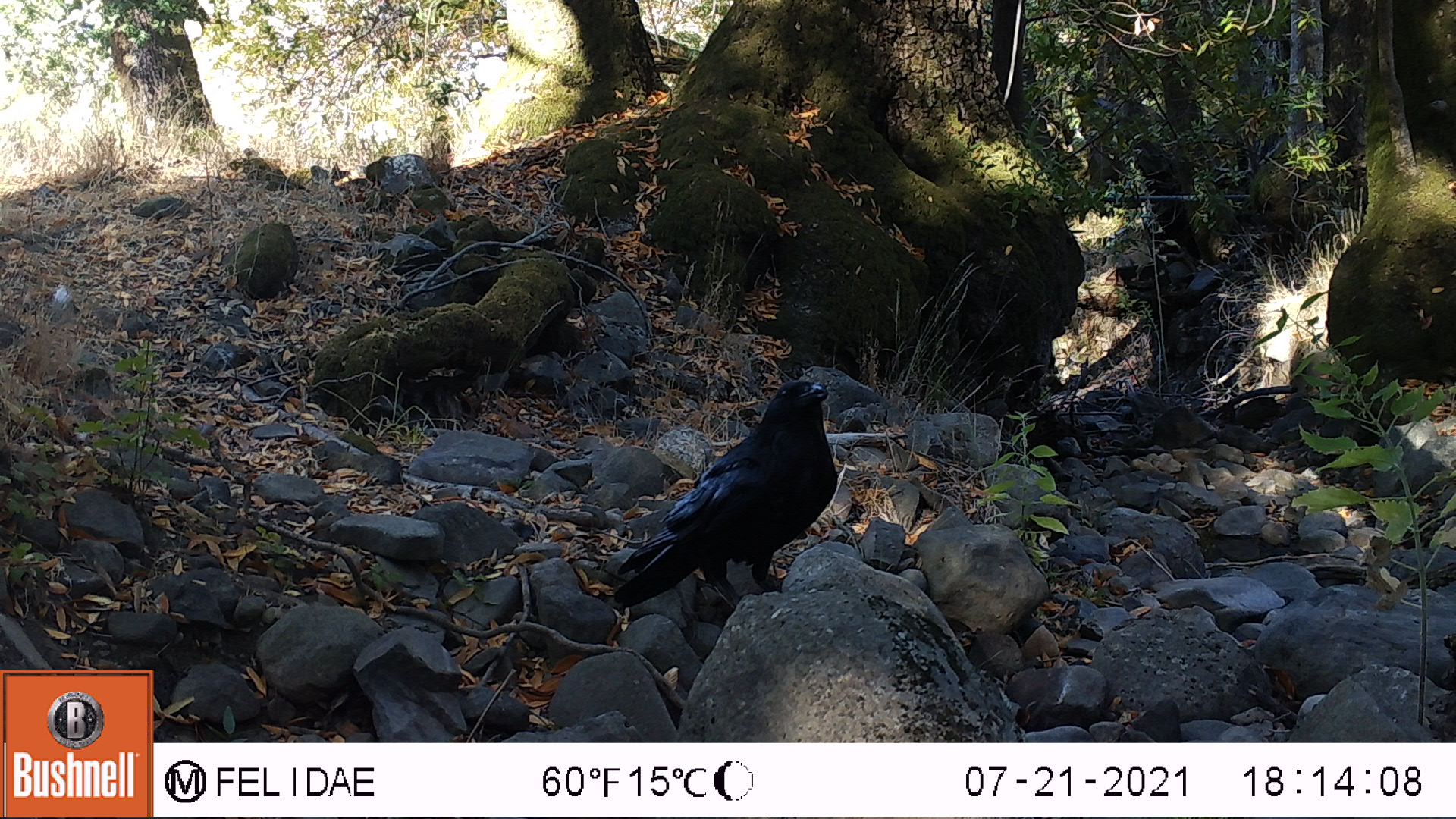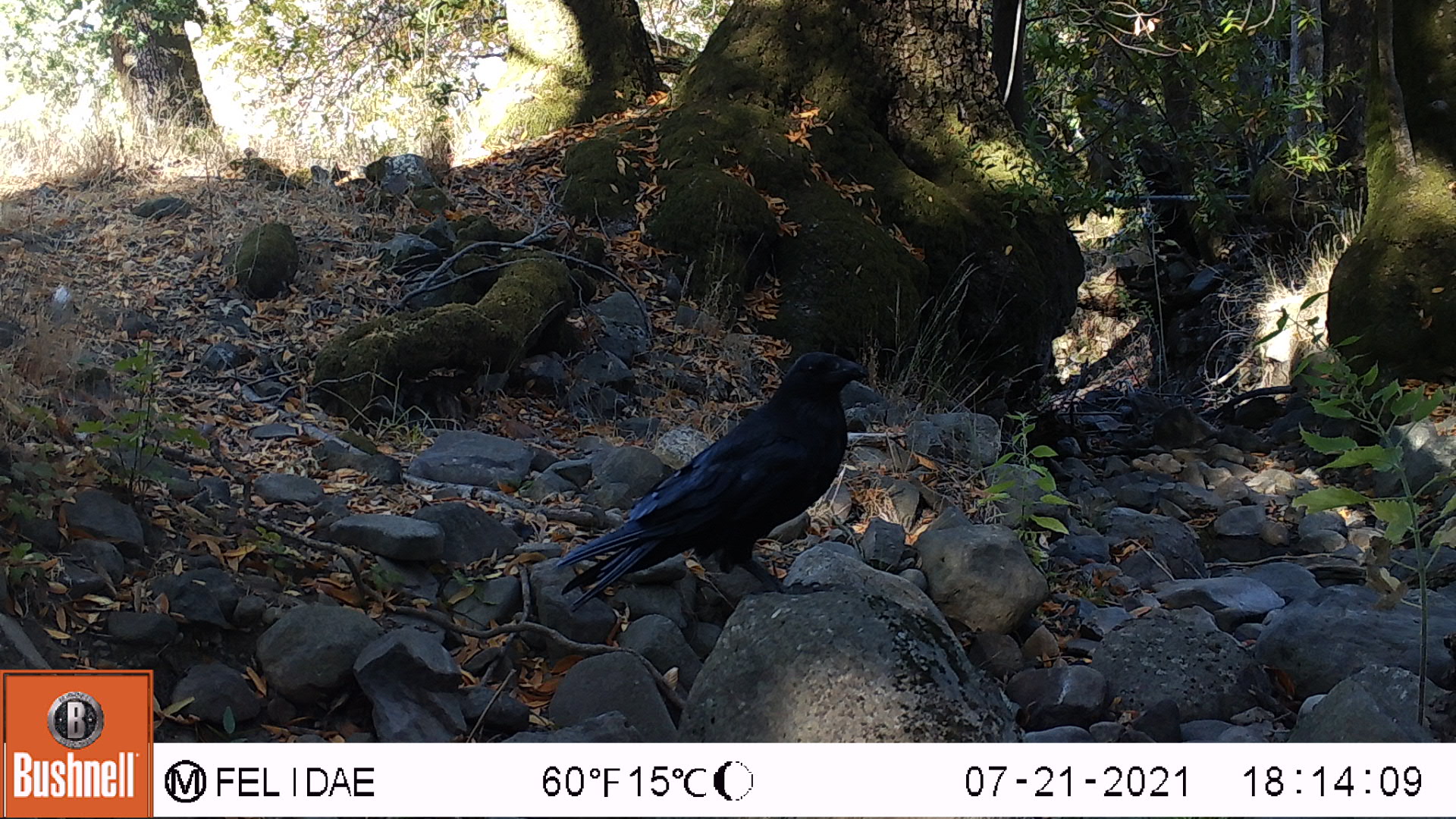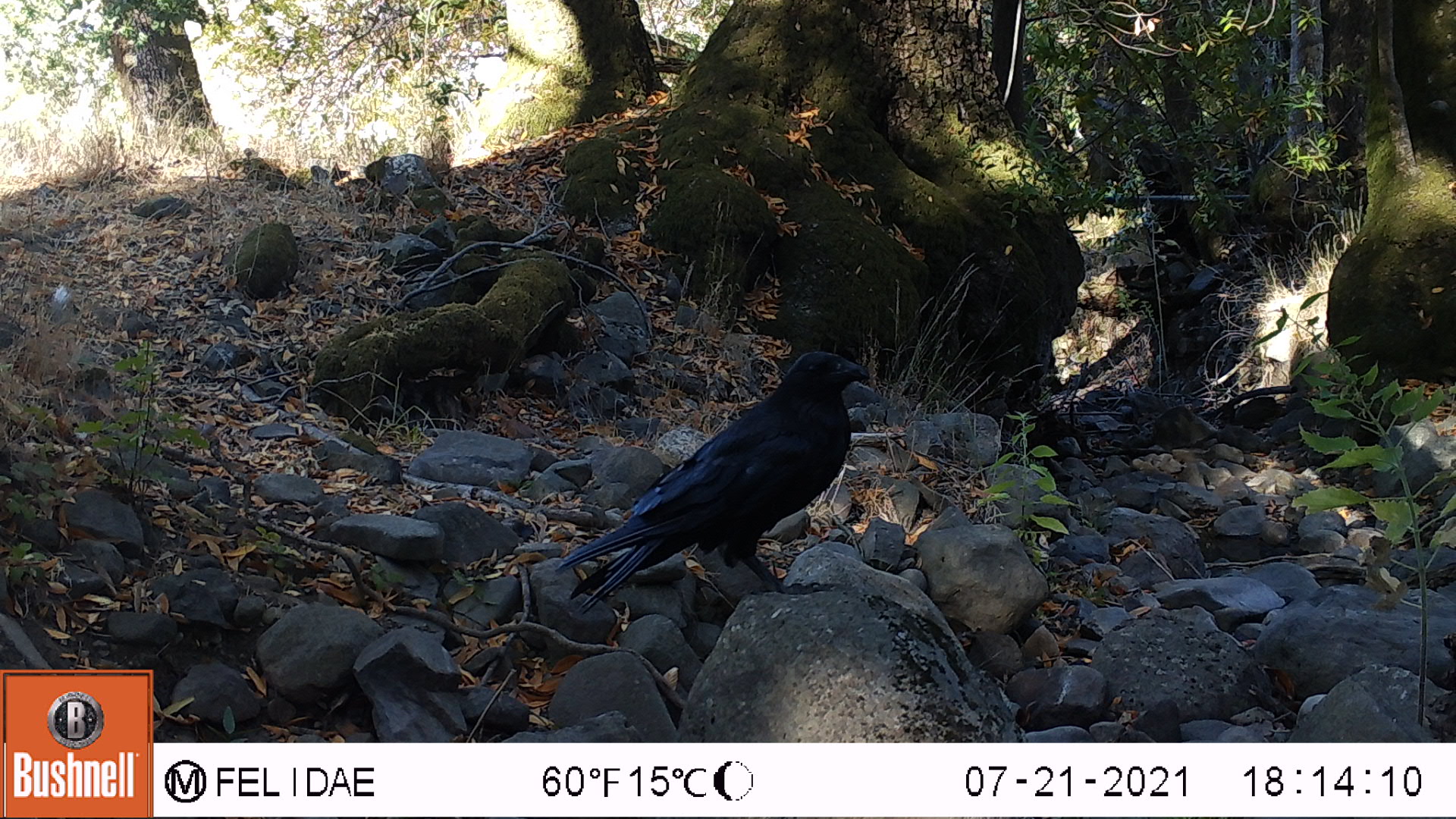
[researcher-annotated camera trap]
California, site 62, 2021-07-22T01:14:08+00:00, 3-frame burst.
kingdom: Animalia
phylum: Chordata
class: Aves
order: Passeriformes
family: Corvidae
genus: Corvus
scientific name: Corvus brachyrhynchos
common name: american crow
American crow (Corvus brachyrhynchos).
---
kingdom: Animalia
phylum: Chordata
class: Aves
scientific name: Aves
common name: bird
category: unknown bird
Unknown bird (bird) (Aves).